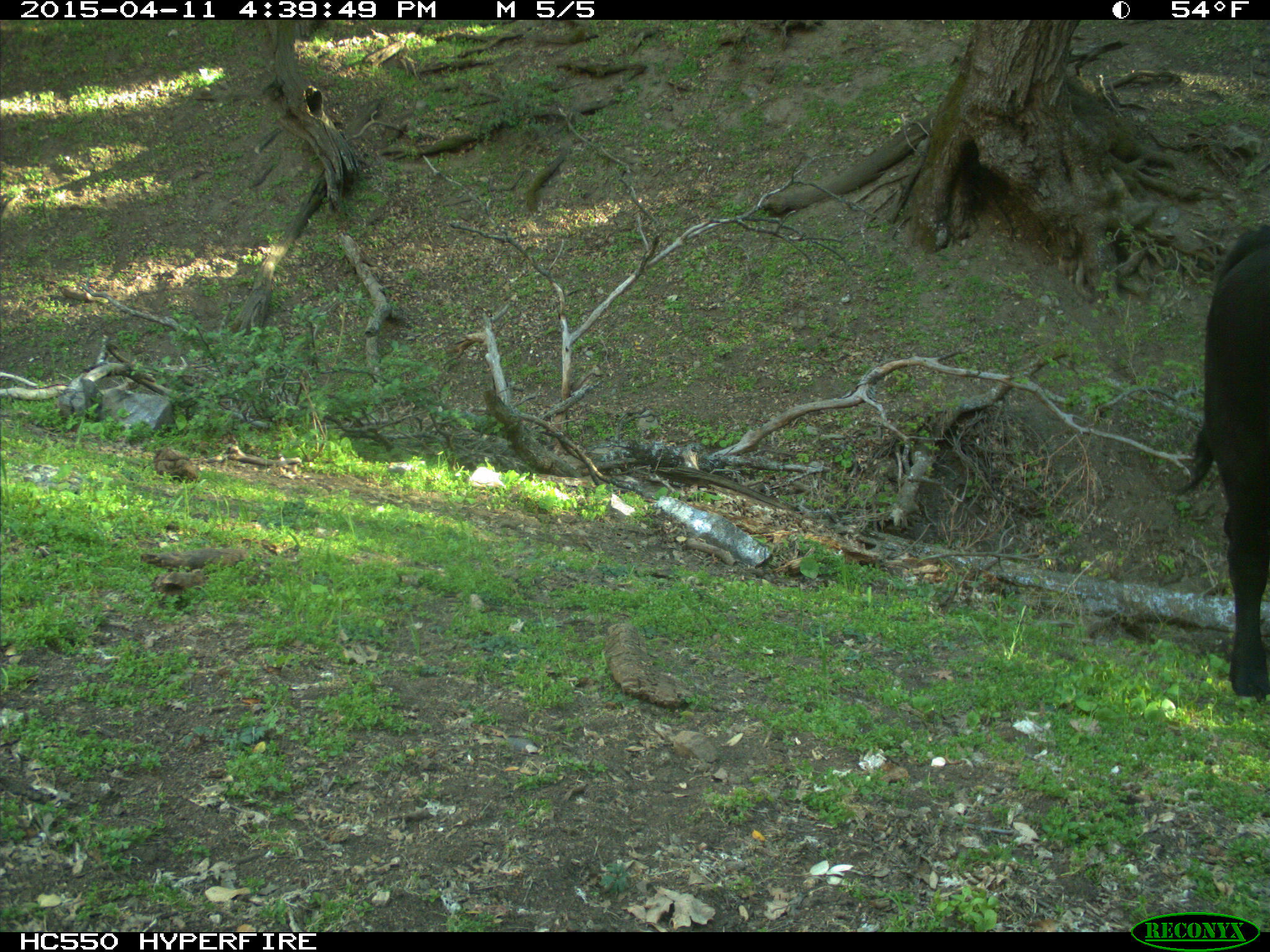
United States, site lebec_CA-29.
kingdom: Animalia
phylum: Chordata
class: Mammalia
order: Artiodactyla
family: Bovidae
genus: Bos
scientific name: Bos taurus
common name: domestic cow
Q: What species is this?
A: Bos taurus (domestic cow).